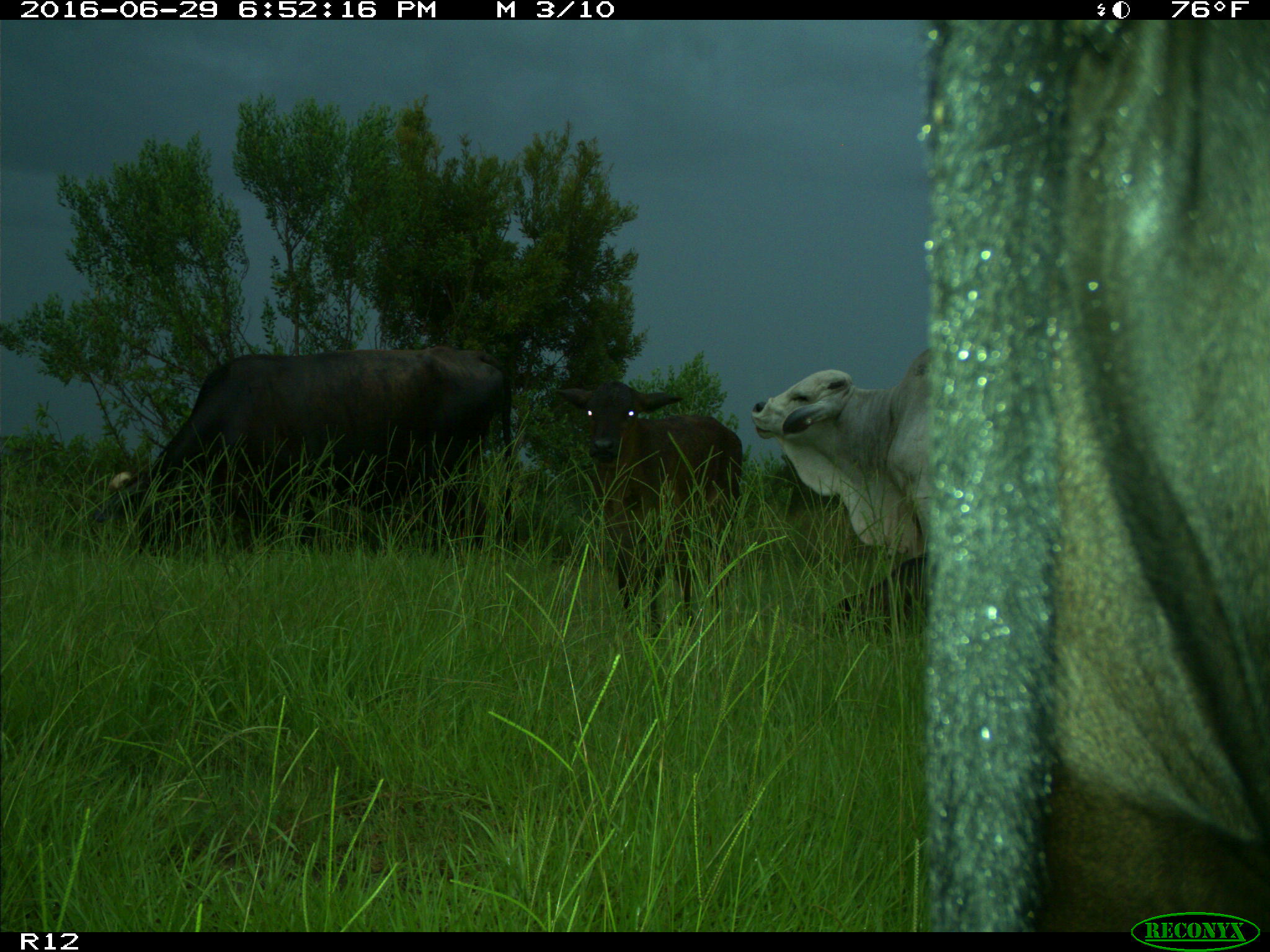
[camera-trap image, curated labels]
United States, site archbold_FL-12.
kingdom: Animalia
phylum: Chordata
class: Mammalia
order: Artiodactyla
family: Bovidae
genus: Bos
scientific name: Bos taurus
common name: domestic cow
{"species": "Bos taurus (domestic cow)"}